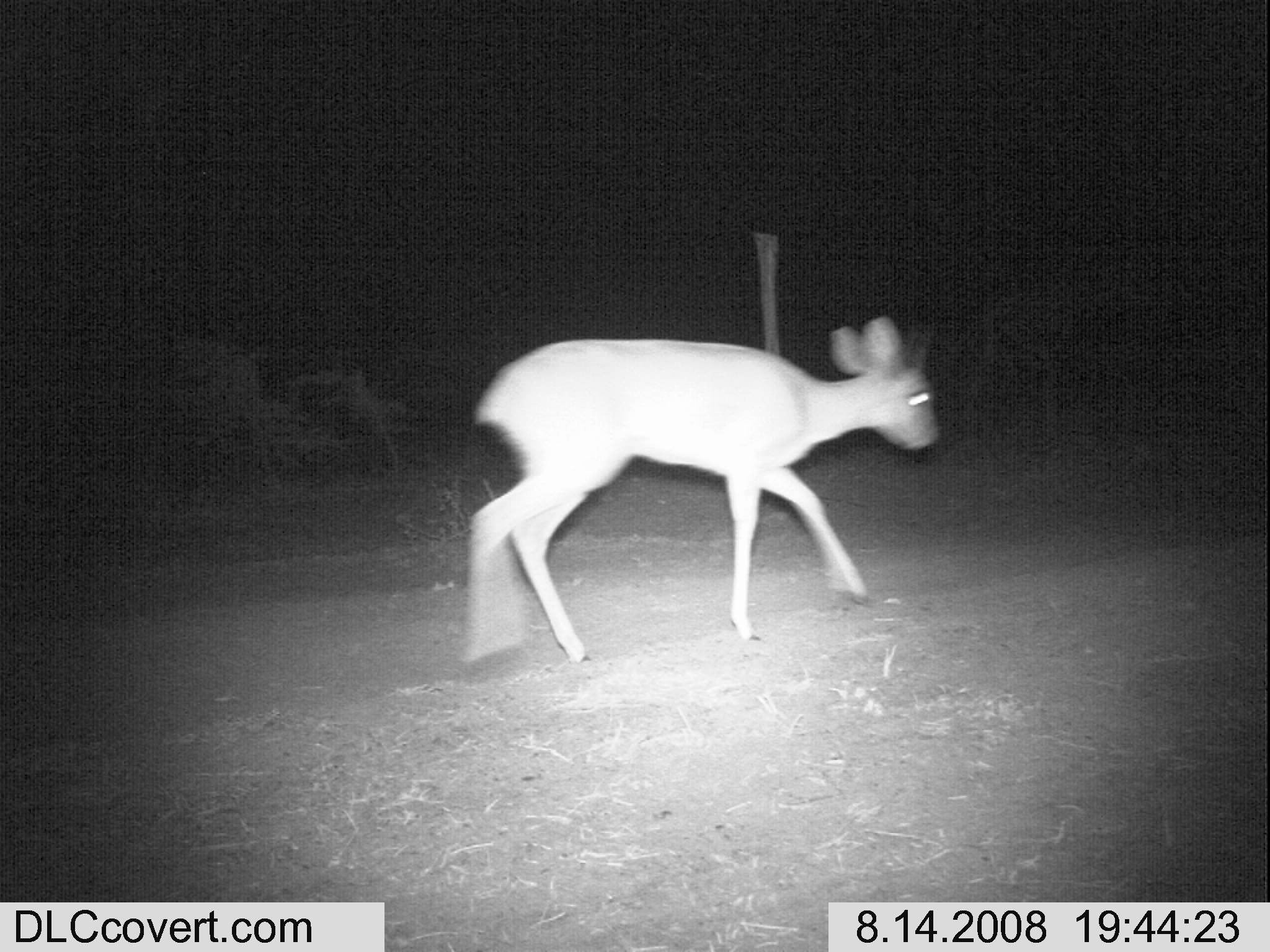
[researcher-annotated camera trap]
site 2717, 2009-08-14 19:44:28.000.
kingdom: Animalia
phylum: Chordata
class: Mammalia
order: Artiodactyla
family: Bovidae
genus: Raphicerus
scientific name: Raphicerus campestris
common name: steenbok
Raphicerus campestris (steenbok), count 1.